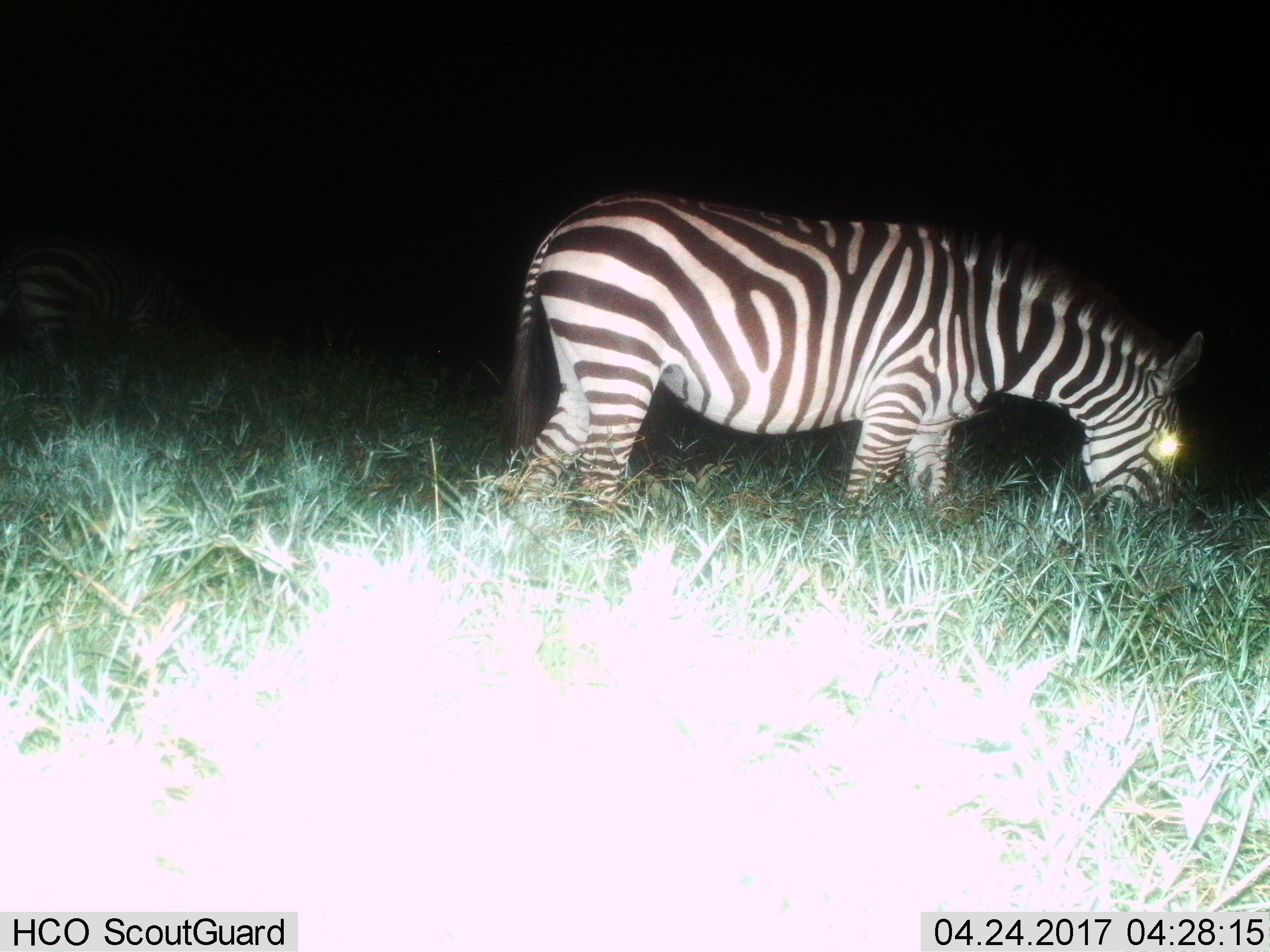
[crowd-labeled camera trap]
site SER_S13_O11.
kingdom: Animalia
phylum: Chordata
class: Mammalia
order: Perissodactyla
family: Equidae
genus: Equus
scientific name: Equus quagga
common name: plains zebra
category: zebraplains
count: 2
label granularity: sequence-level